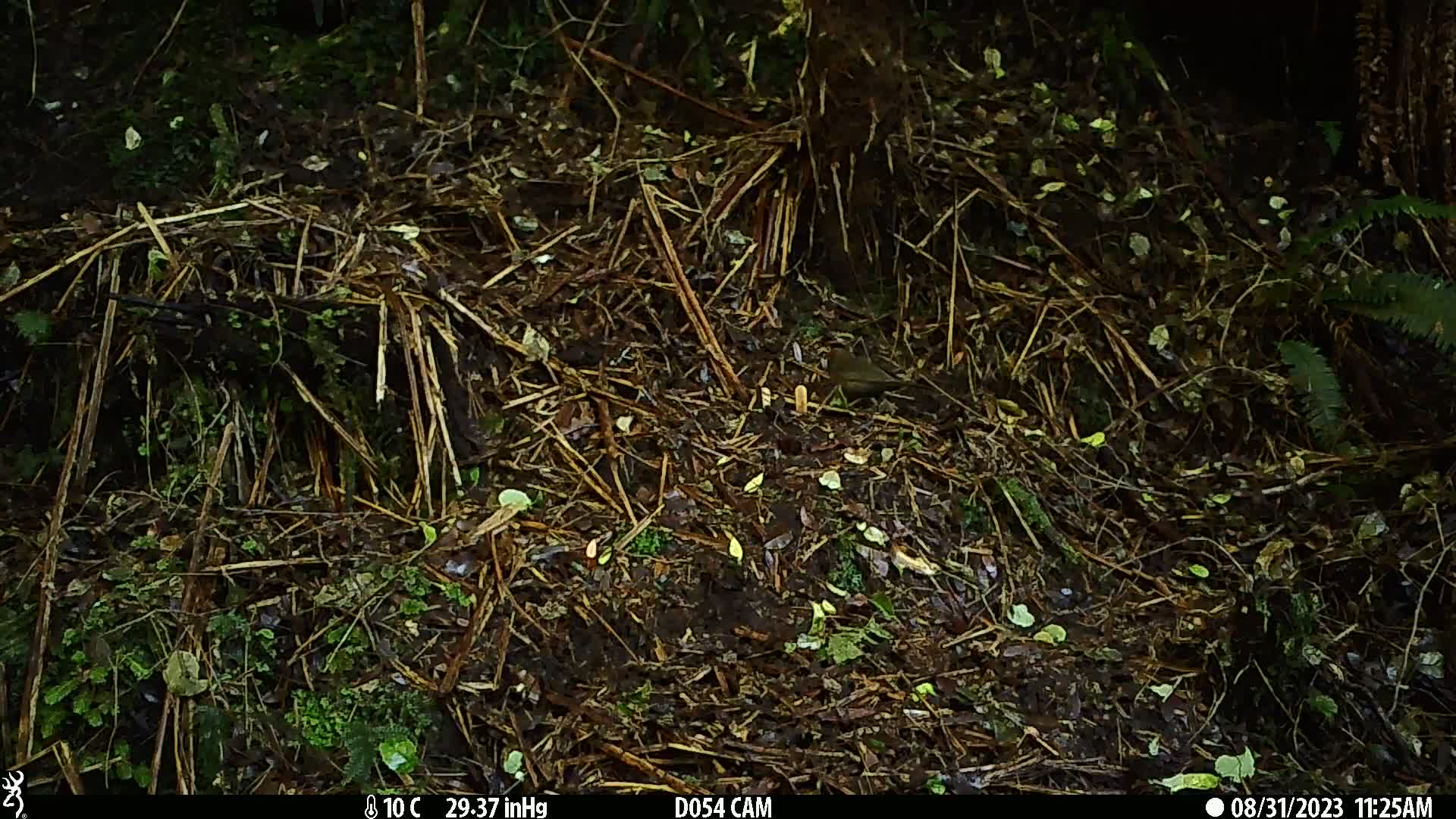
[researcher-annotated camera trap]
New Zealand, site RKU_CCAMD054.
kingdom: Animalia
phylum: Chordata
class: Aves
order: Passeriformes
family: Turdidae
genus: Turdus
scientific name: Turdus merula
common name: eurasian blackbird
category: blackbird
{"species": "blackbird (eurasian blackbird) (Turdus merula)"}